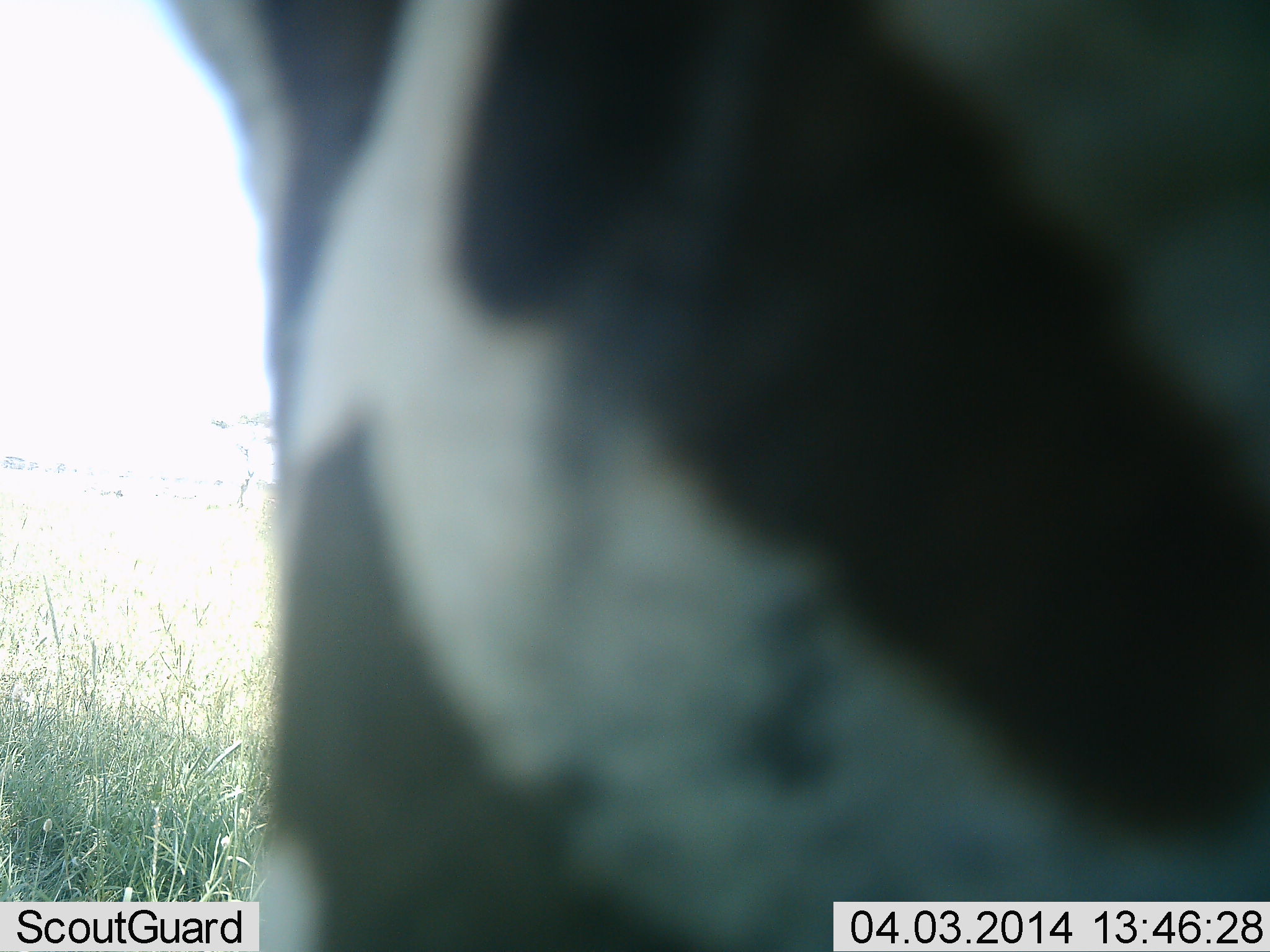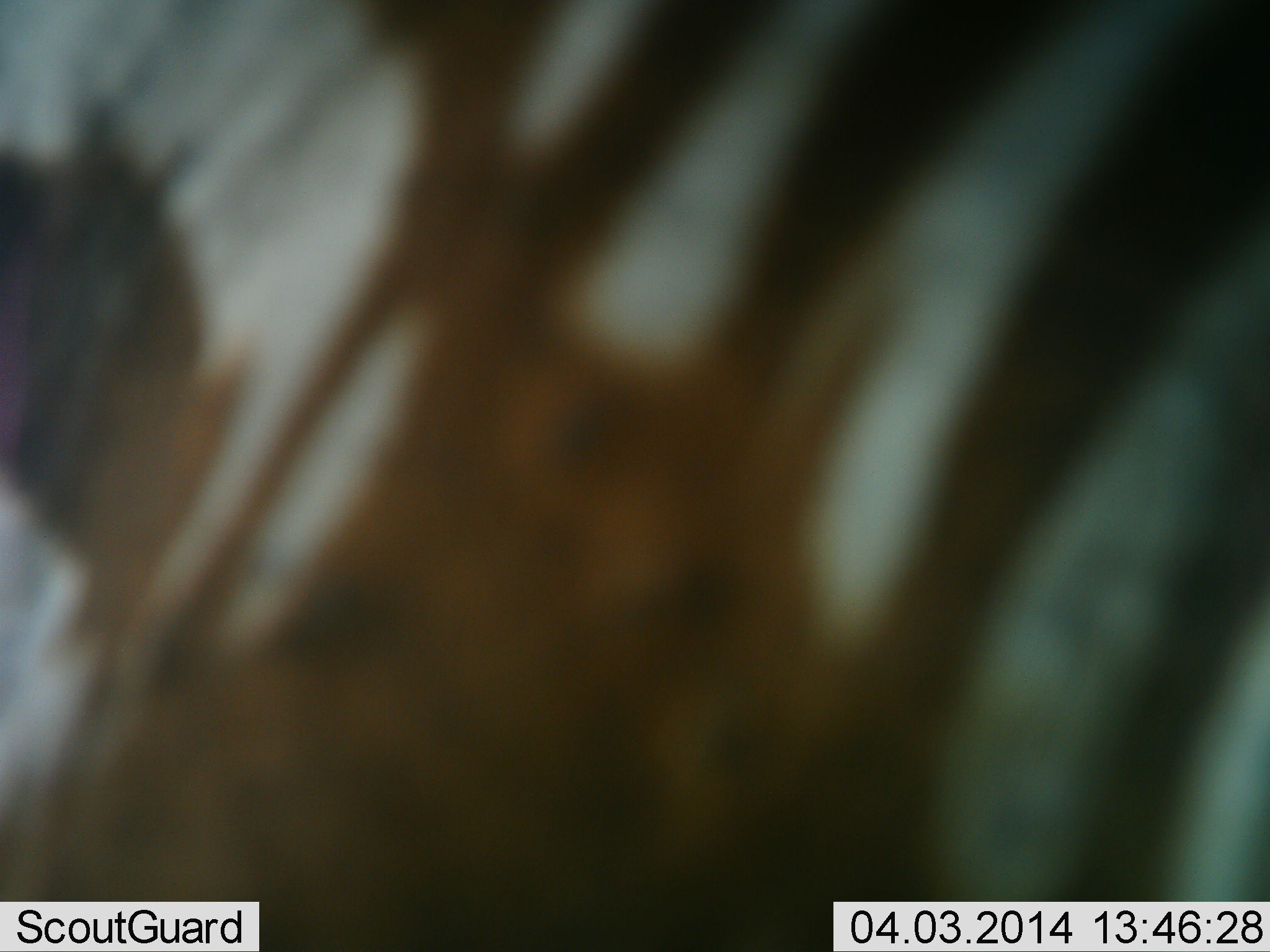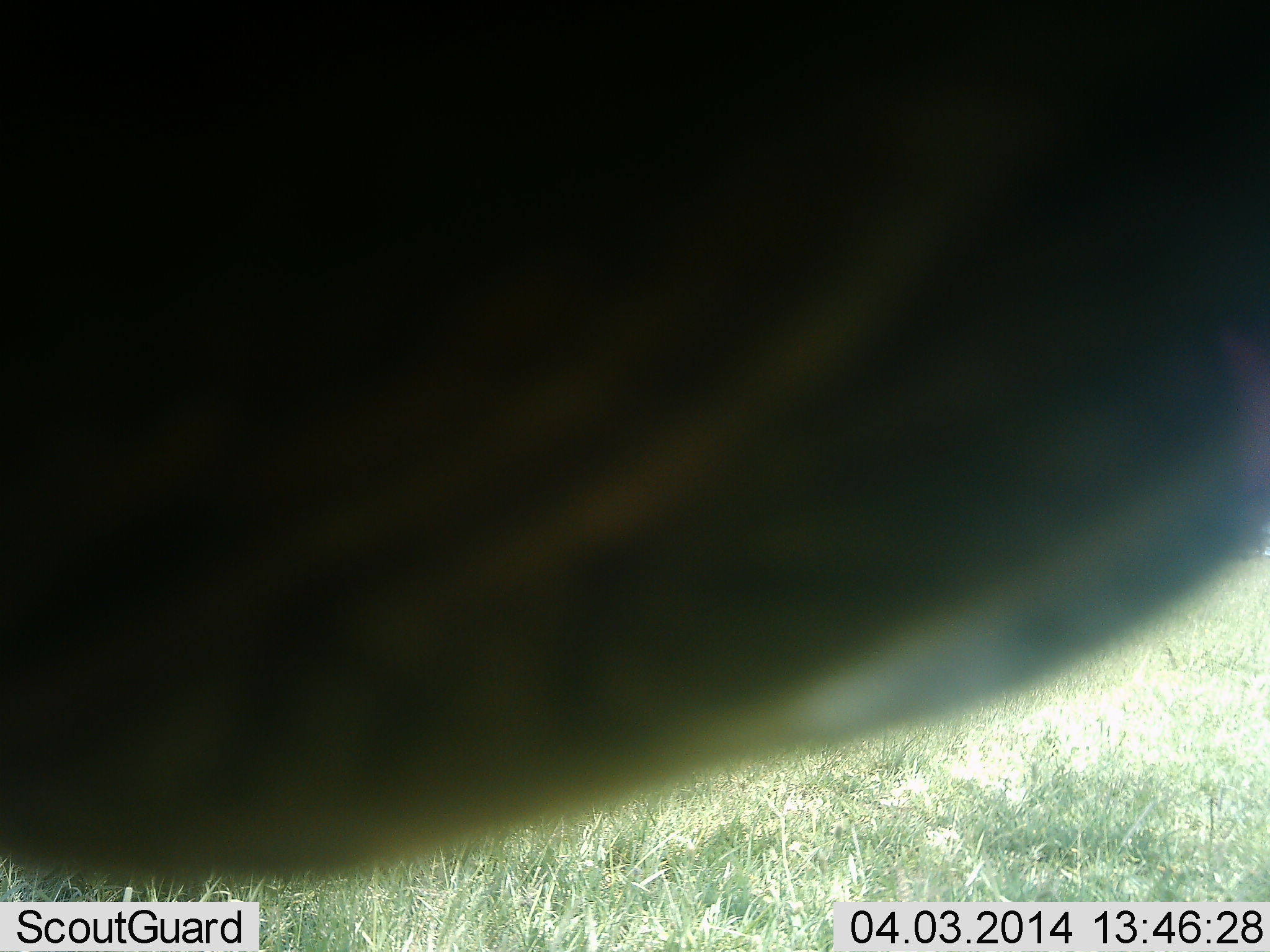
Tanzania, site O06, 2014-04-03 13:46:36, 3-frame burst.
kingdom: Animalia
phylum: Chordata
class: Mammalia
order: Perissodactyla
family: Equidae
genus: Equus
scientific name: Equus quagga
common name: plains zebra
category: zebra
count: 1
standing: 40%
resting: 0%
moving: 60%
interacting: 0%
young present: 0%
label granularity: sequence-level